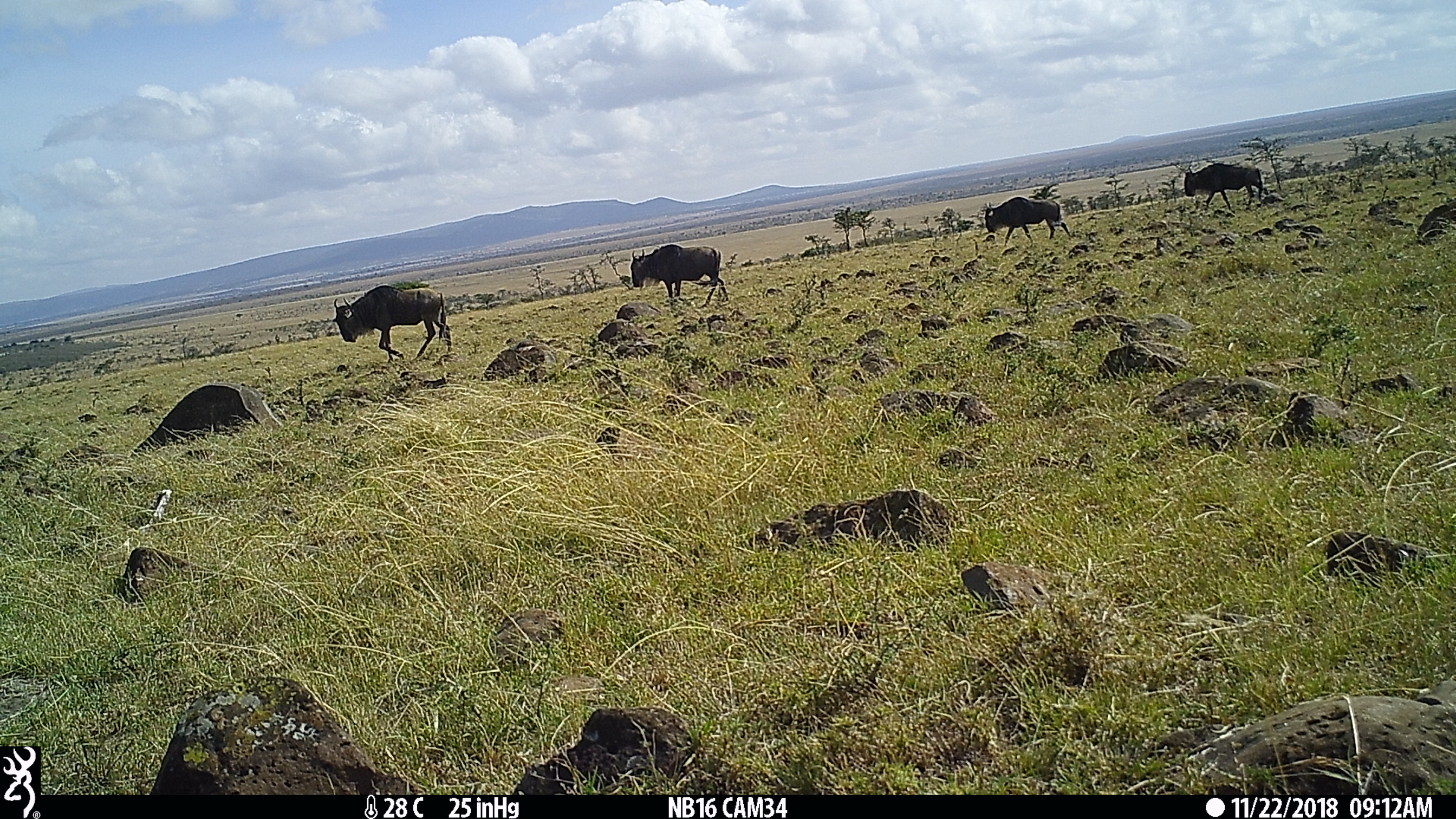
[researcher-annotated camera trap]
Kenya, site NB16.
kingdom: Animalia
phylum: Chordata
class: Mammalia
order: Artiodactyla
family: Bovidae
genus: Connochaetes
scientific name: Connochaetes taurinus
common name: blue wildebeest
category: wildebeest